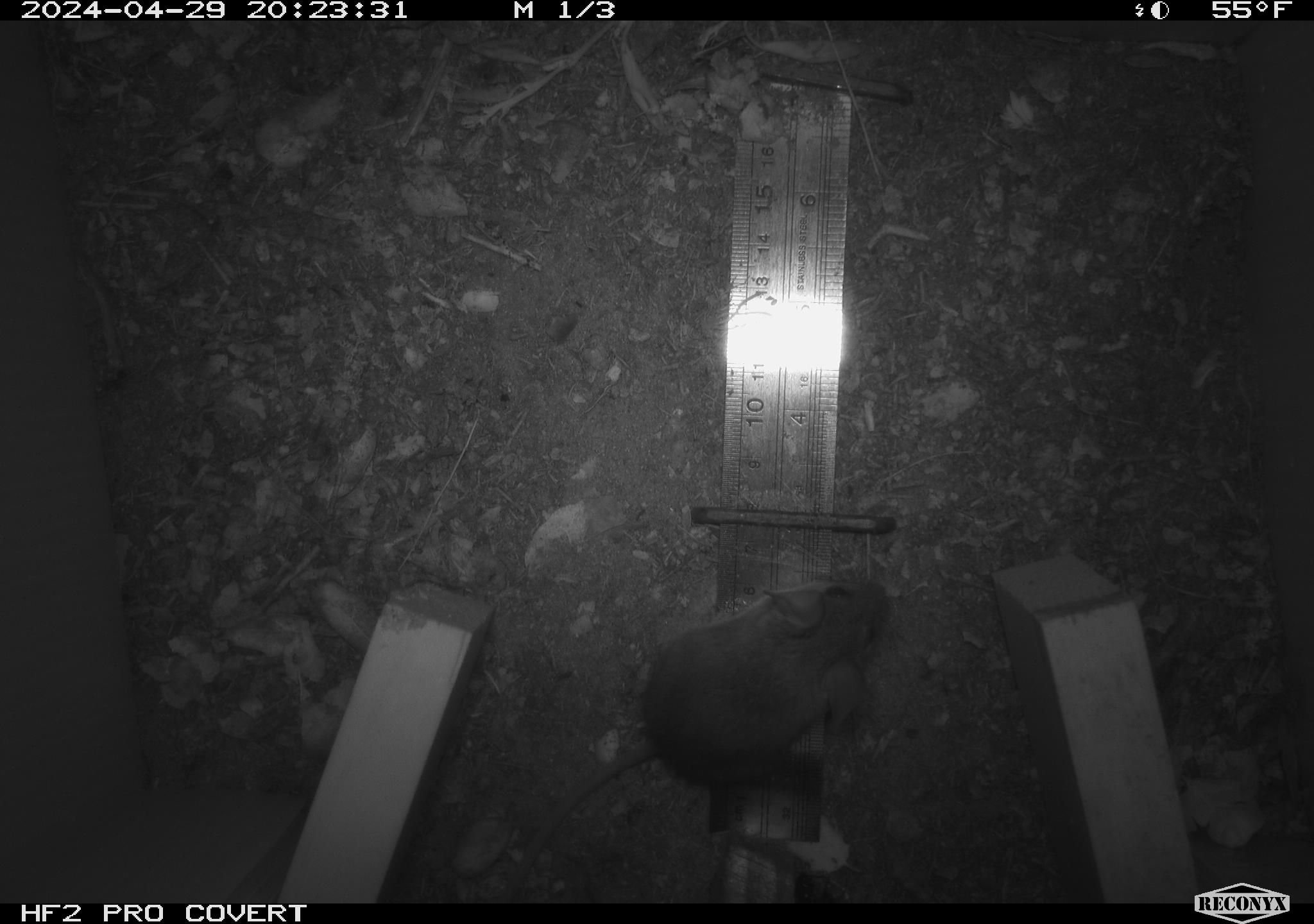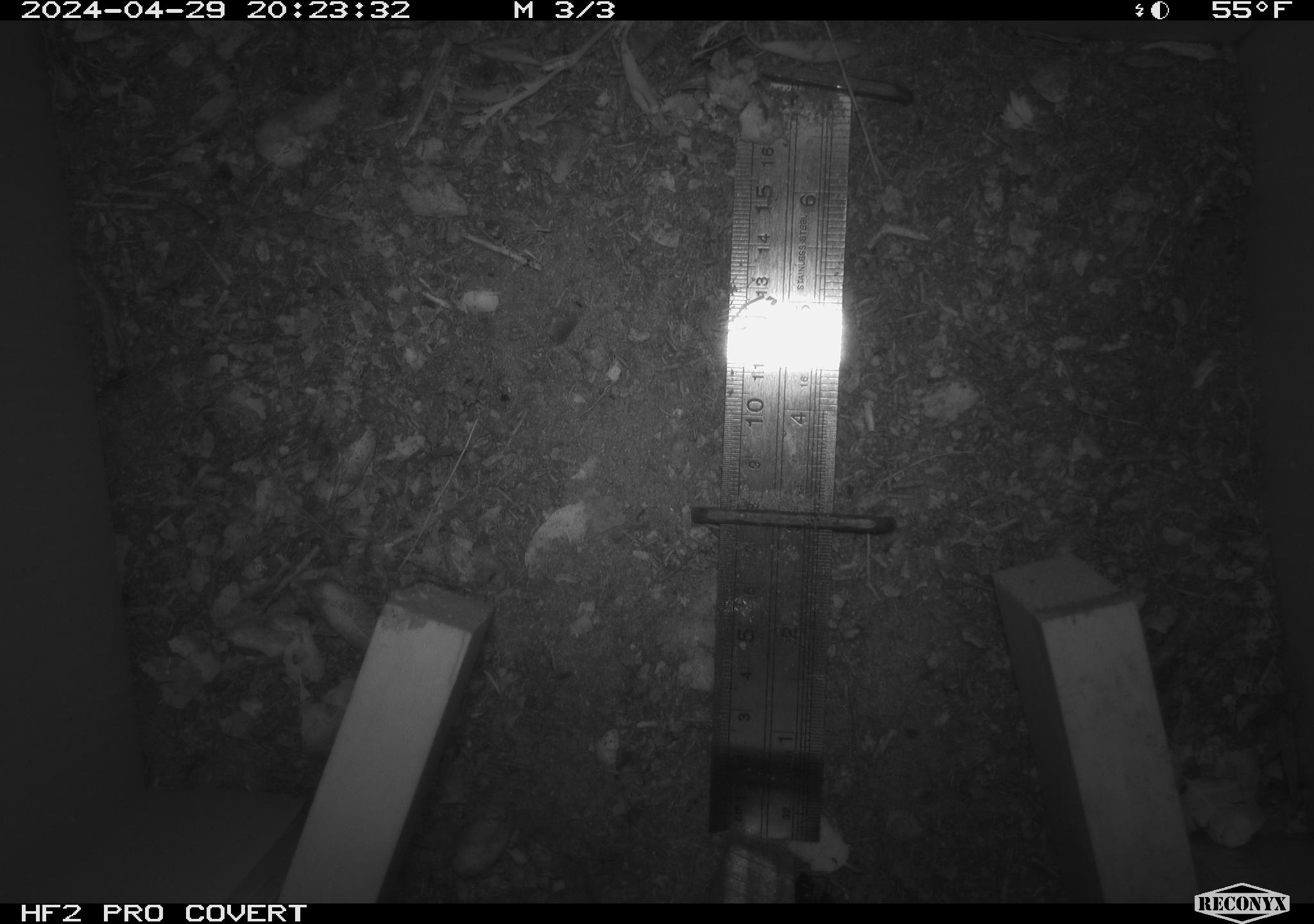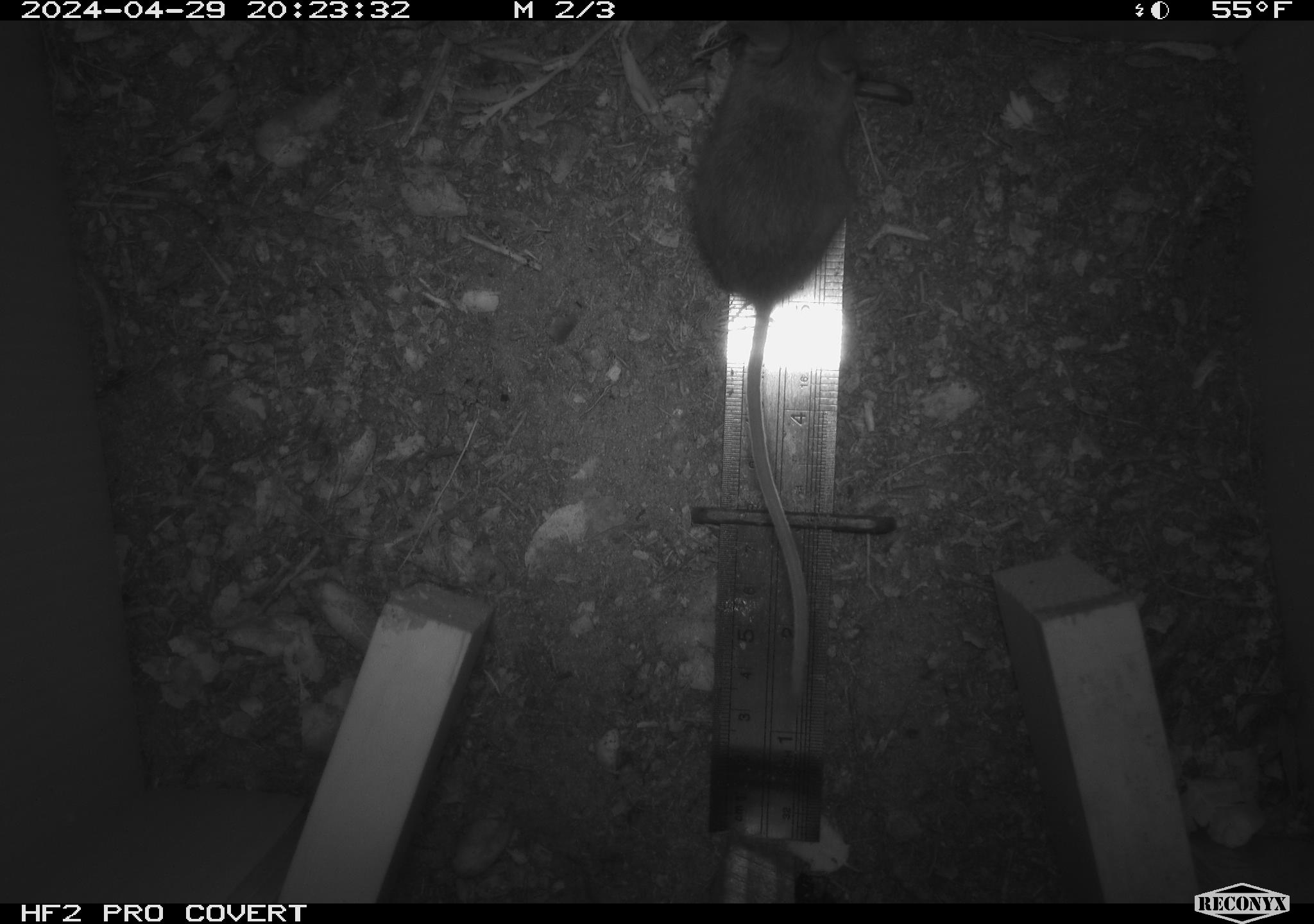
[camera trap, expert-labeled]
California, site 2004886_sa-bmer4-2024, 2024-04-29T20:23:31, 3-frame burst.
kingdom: Animalia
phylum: Chordata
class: Mammalia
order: Rodentia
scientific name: Rodentia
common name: mouse species